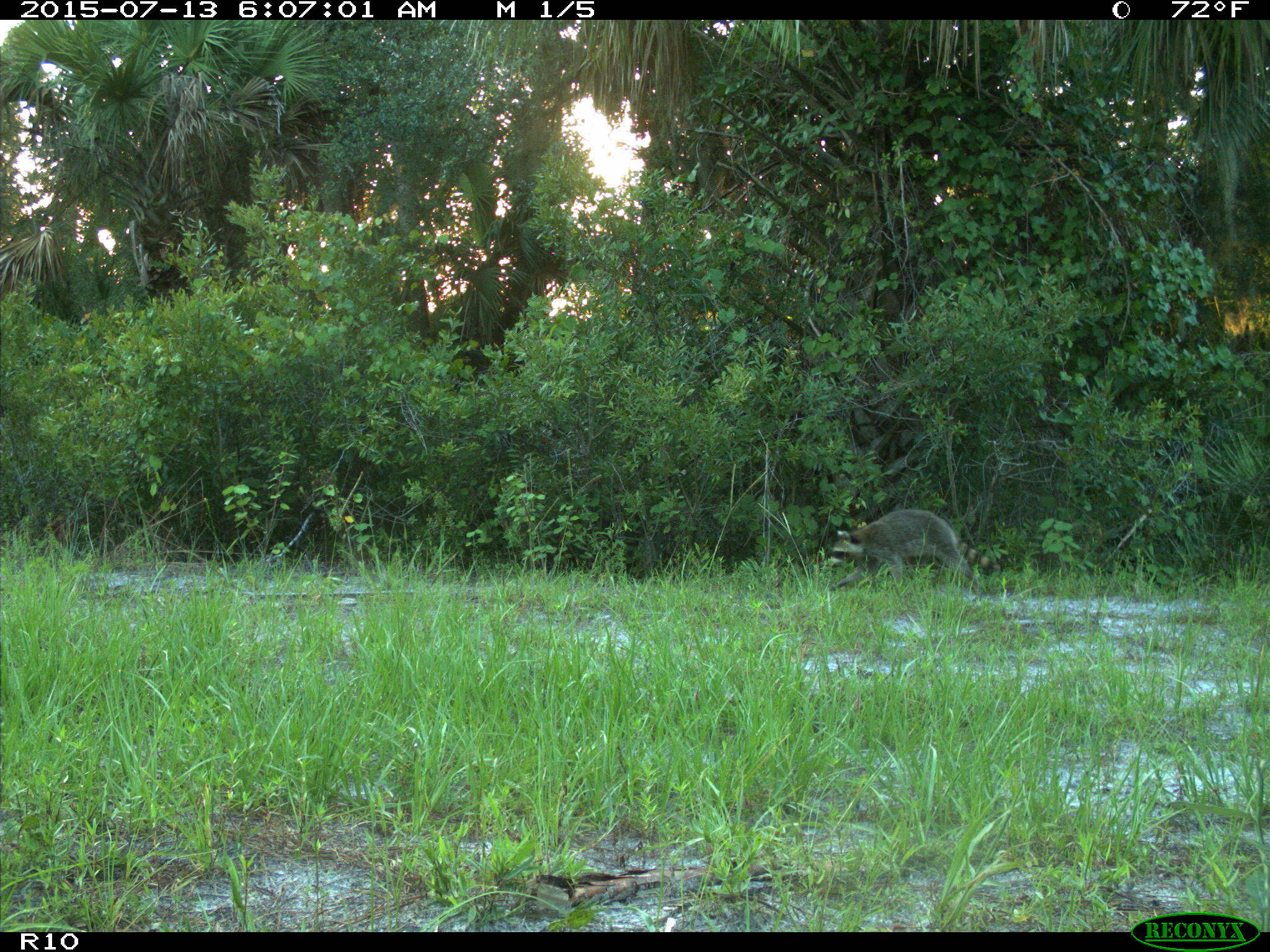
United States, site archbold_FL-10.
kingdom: Animalia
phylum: Chordata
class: Mammalia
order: Carnivora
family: Procyonidae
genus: Procyon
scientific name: Procyon lotor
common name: common raccoon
Procyon lotor (common raccoon).